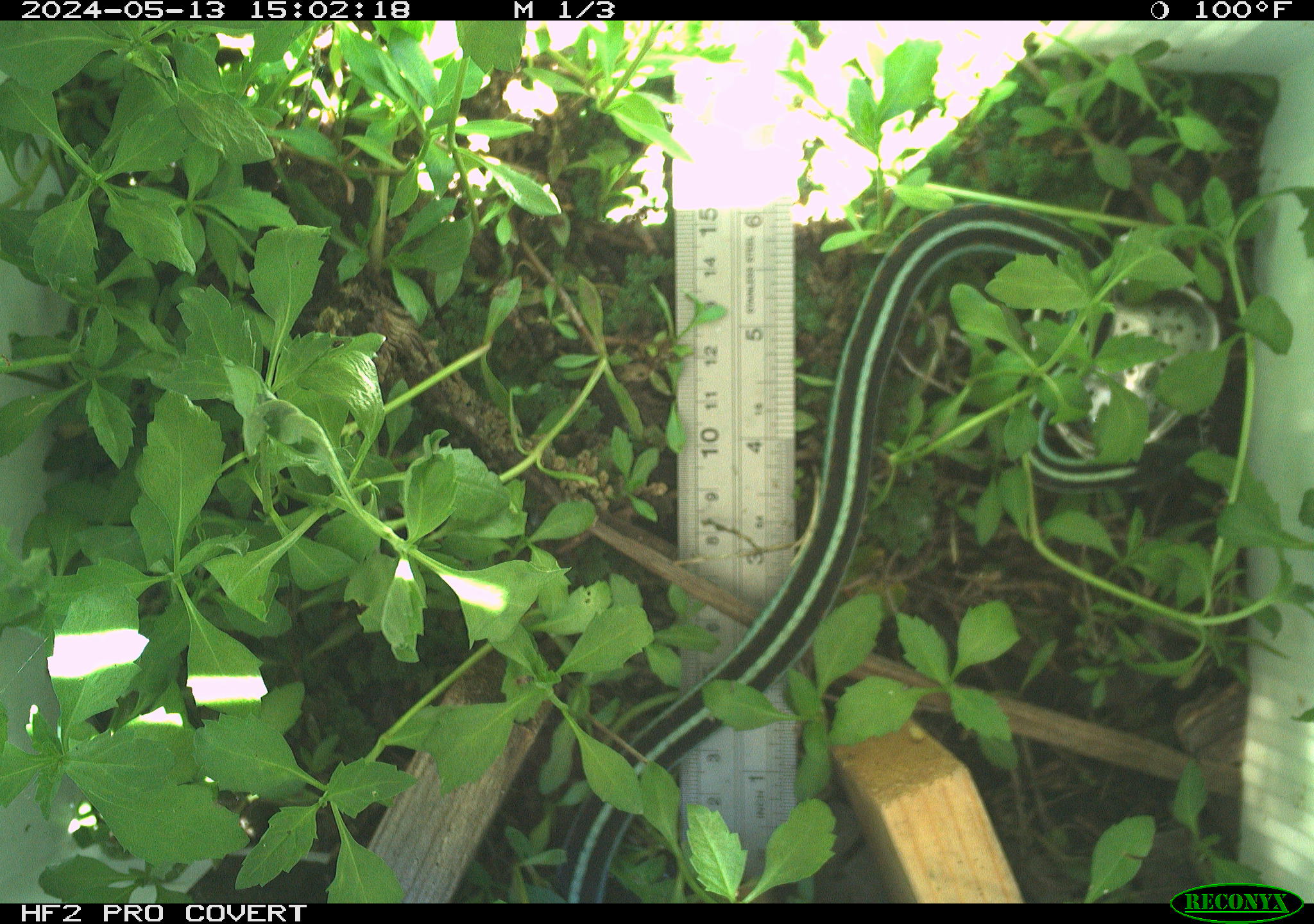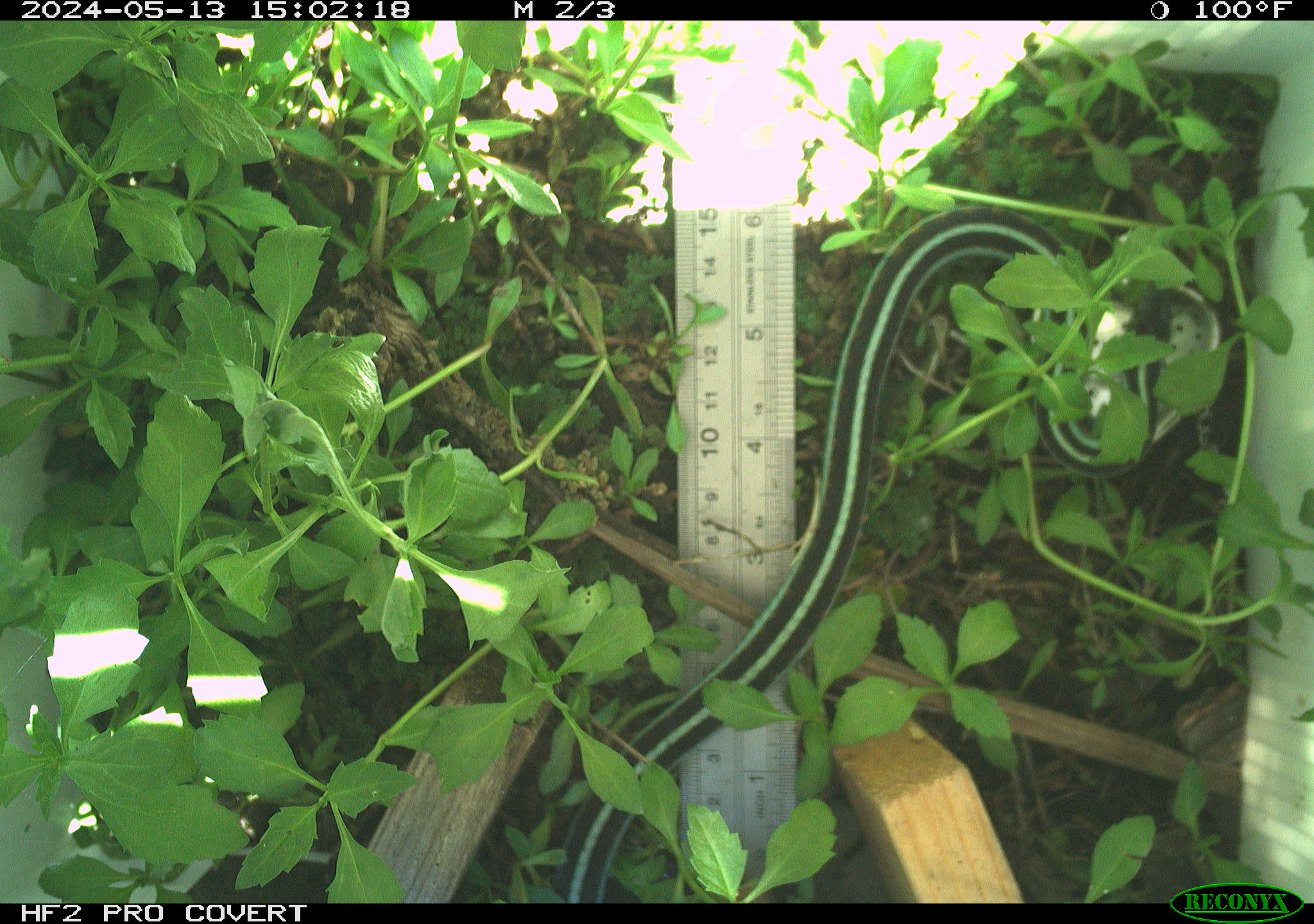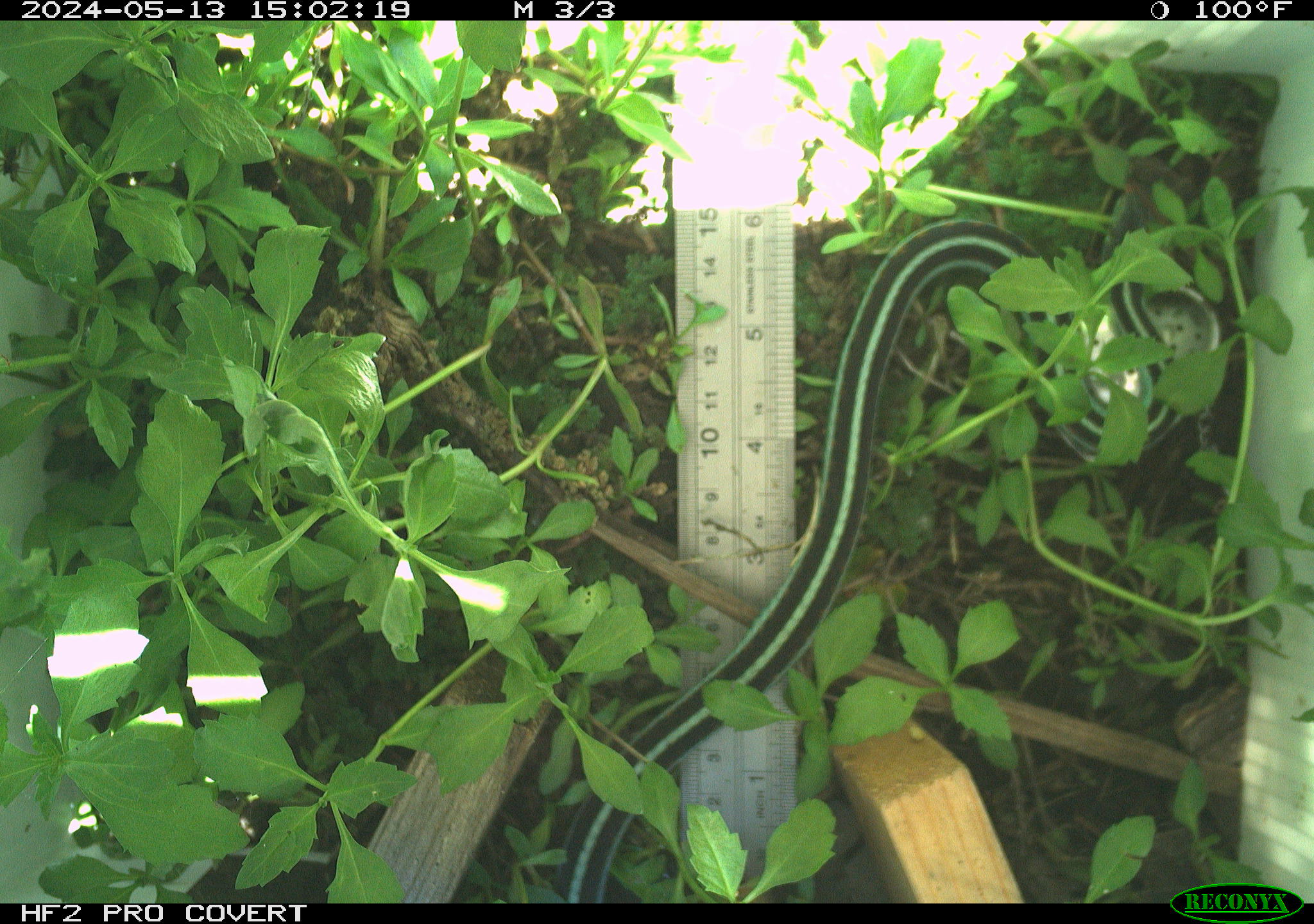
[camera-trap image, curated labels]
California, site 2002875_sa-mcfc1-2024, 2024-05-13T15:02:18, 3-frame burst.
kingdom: Animalia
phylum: Chordata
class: Reptilia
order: Squamata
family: Colubridae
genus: Thamnophis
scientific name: Thamnophis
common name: american gartersnakes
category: thamnophis species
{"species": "thamnophis species (american gartersnakes) (Thamnophis)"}